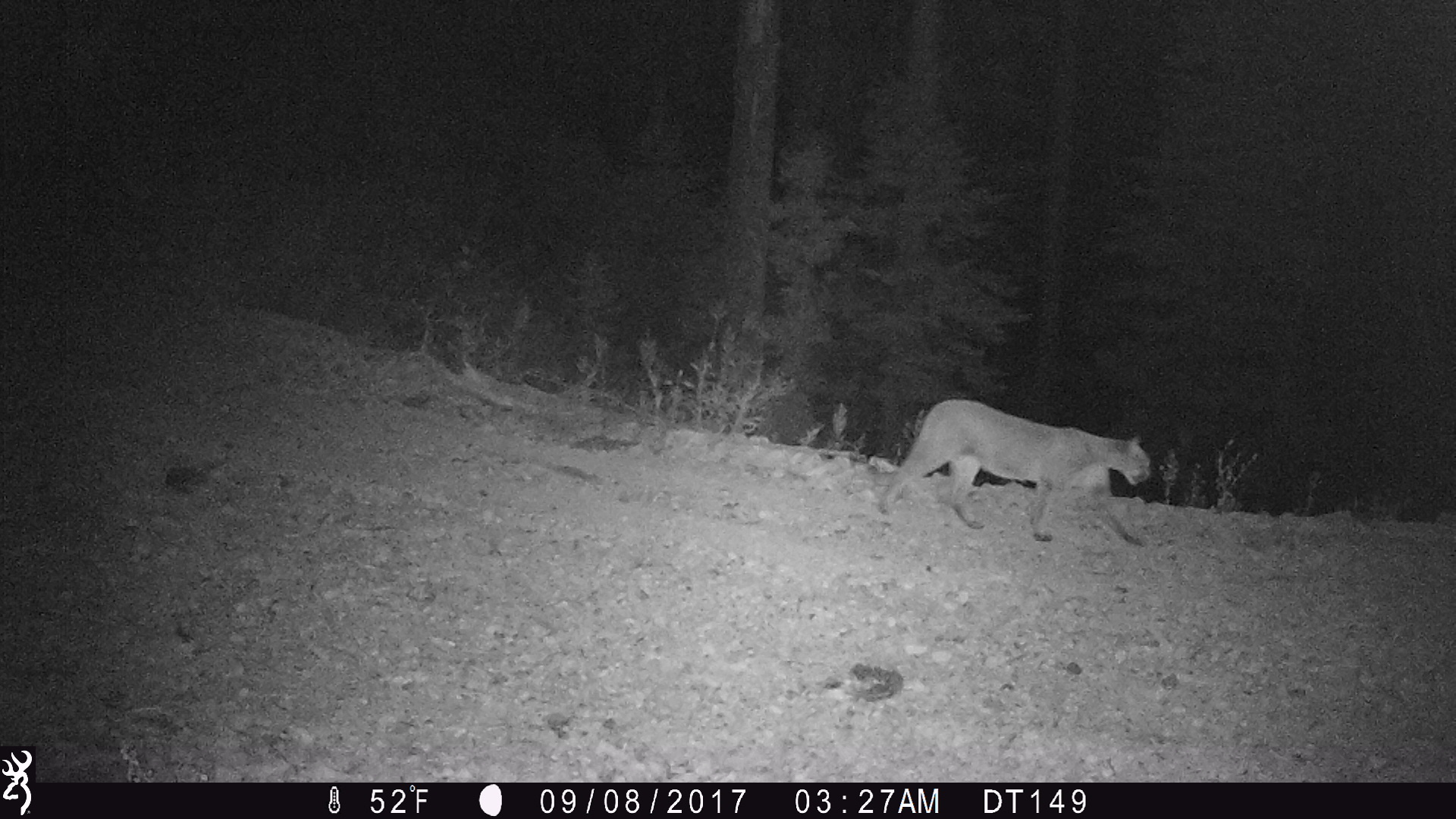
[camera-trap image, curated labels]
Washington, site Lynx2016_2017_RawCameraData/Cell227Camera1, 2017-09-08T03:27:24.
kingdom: Animalia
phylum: Chordata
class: Mammalia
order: Carnivora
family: Felidae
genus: Puma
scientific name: Puma concolor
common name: mountain lion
Puma concolor (mountain lion). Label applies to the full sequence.